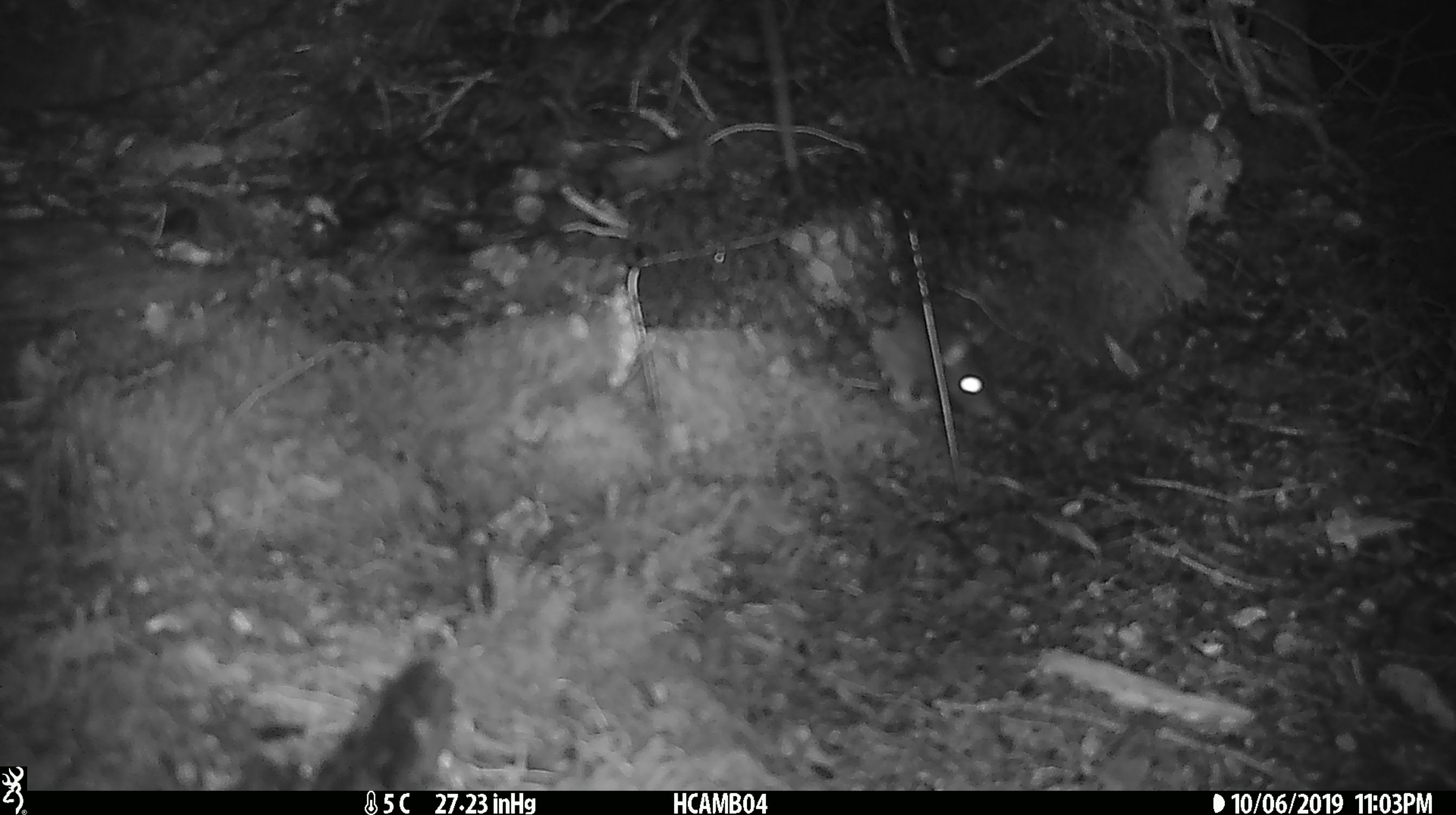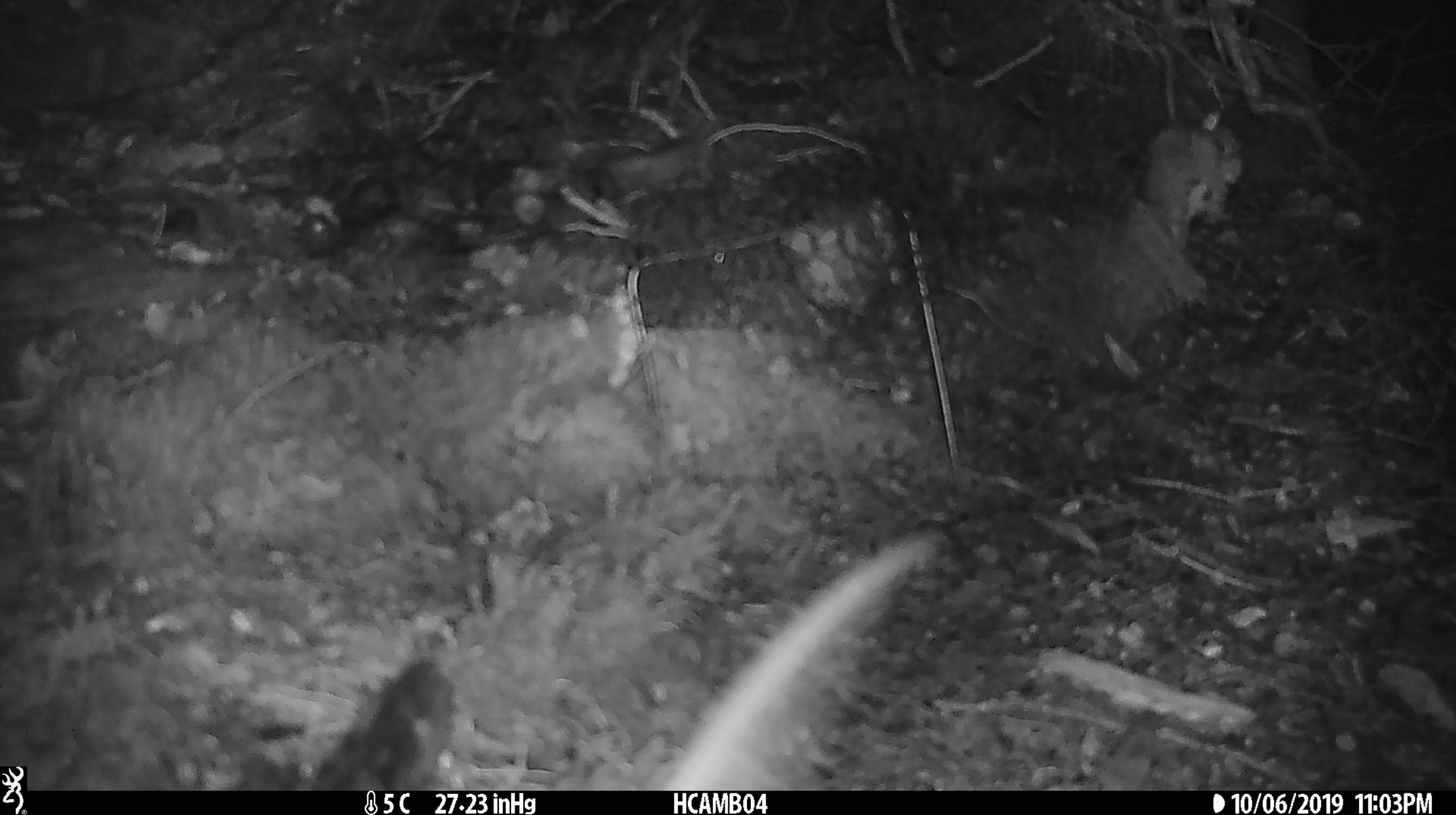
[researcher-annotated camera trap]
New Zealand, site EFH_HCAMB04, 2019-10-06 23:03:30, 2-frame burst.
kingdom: Animalia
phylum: Chordata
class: Mammalia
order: Rodentia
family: Muridae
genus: Mus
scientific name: Mus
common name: mouse